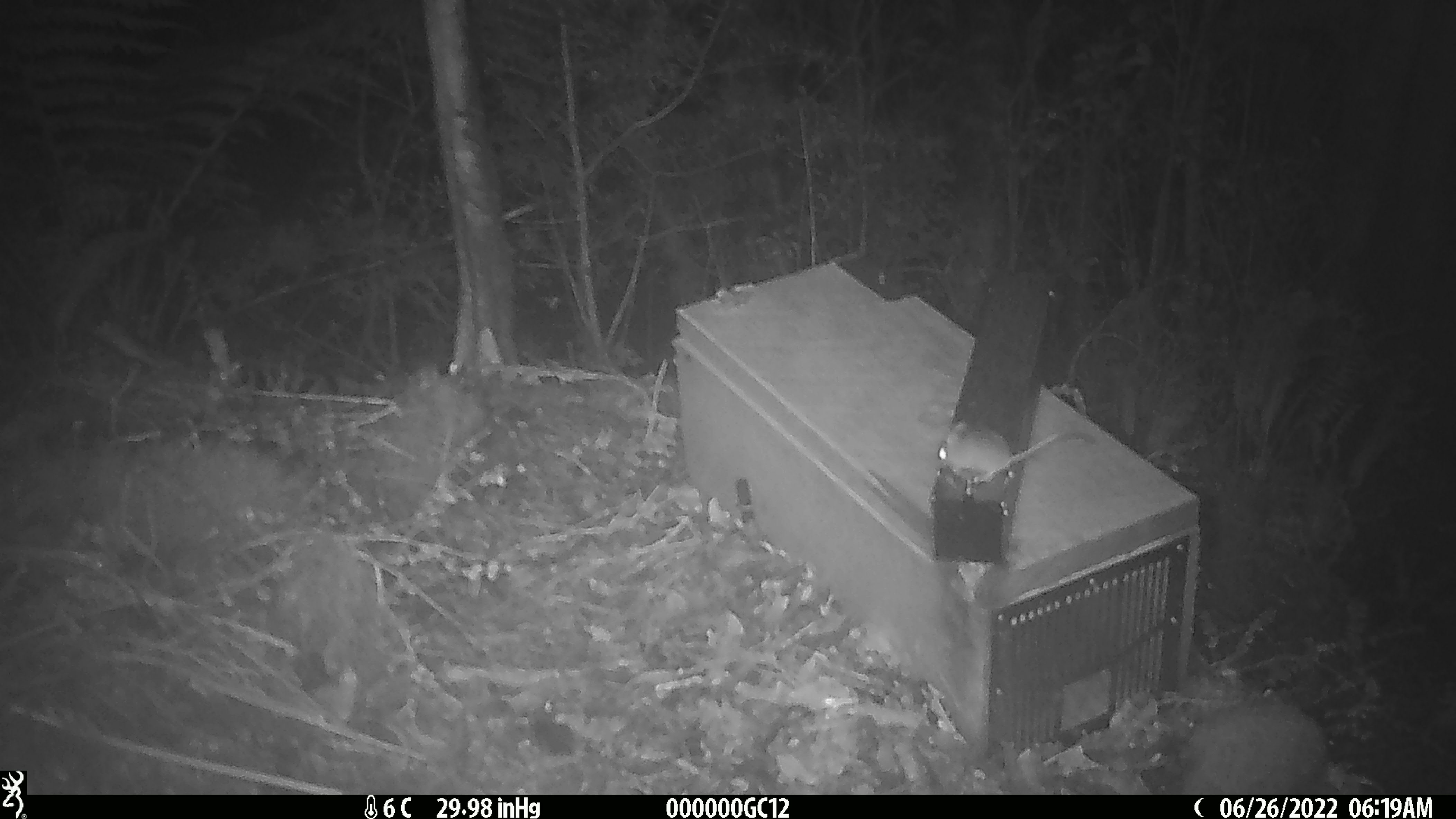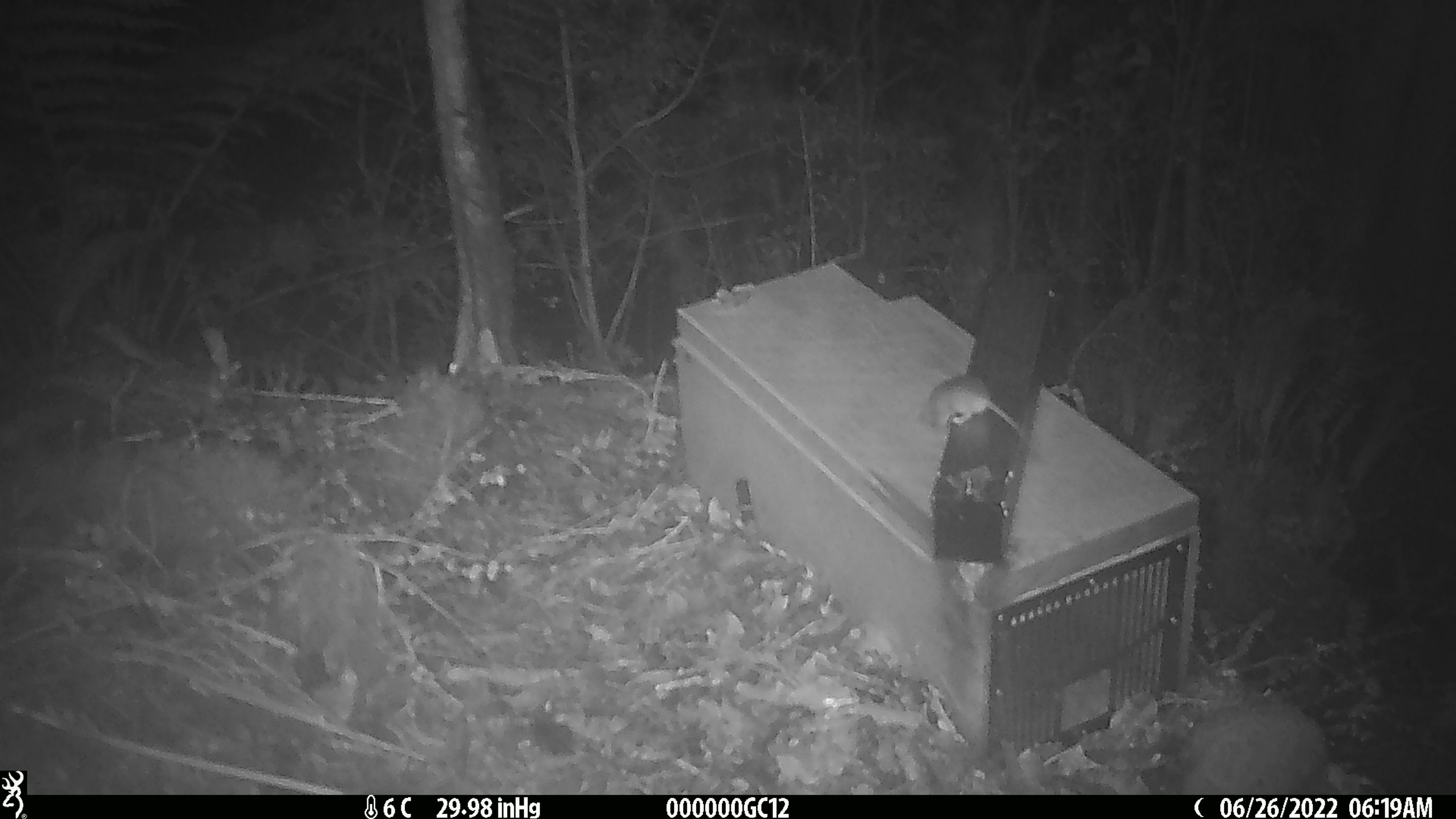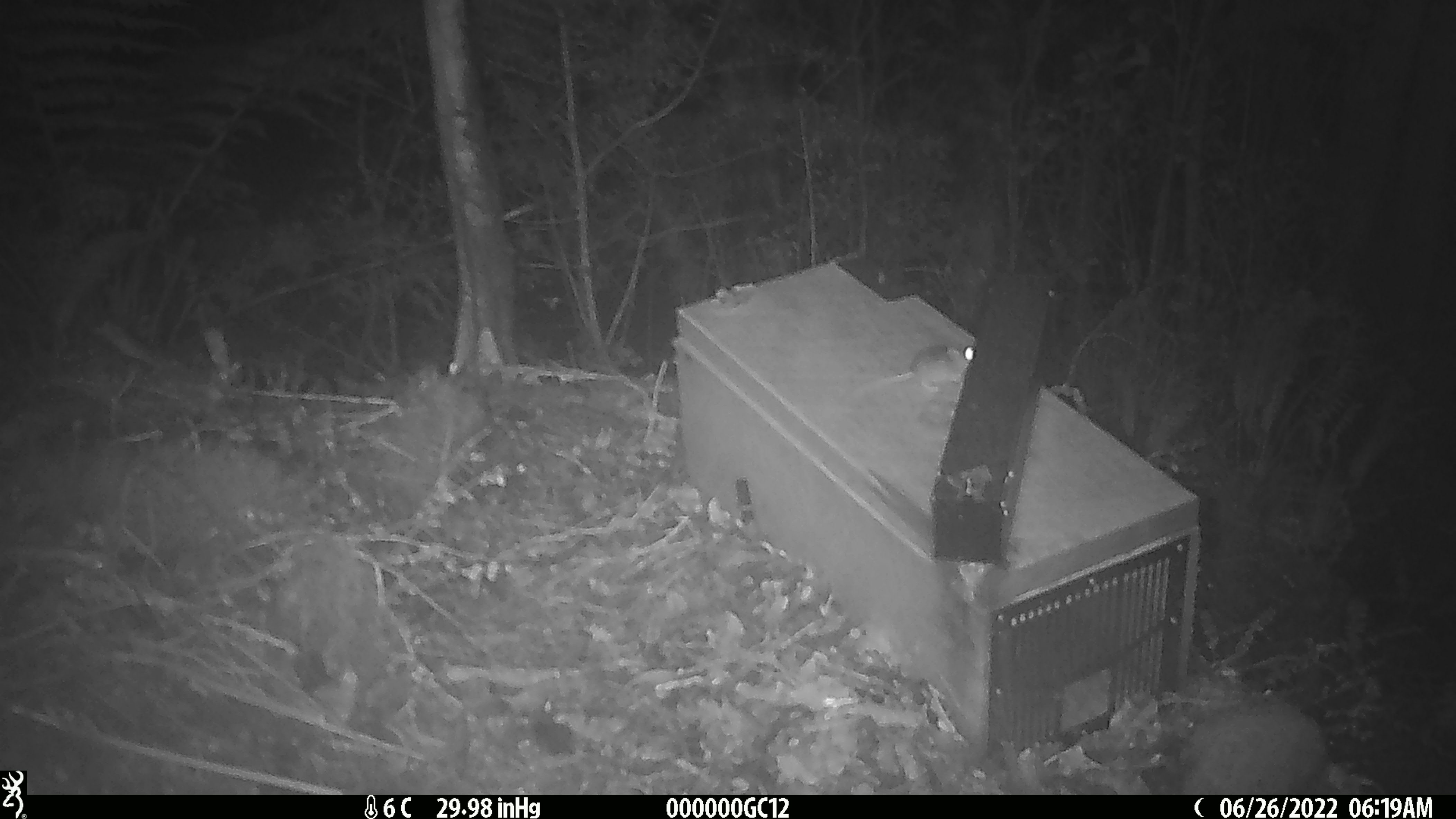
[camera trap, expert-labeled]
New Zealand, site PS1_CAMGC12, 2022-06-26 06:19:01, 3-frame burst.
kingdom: Animalia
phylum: Chordata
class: Mammalia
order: Rodentia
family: Muridae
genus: Mus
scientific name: Mus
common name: mouse